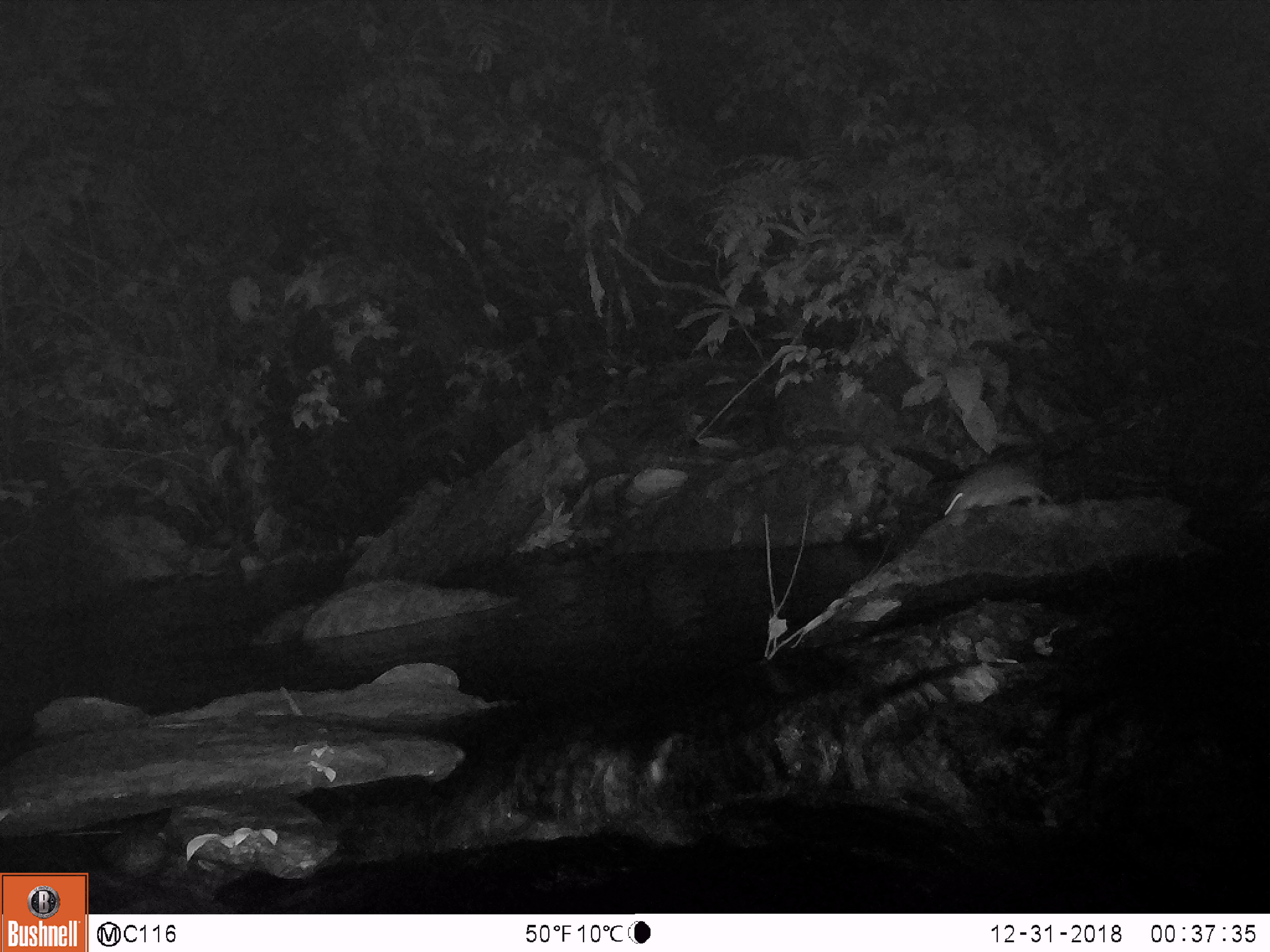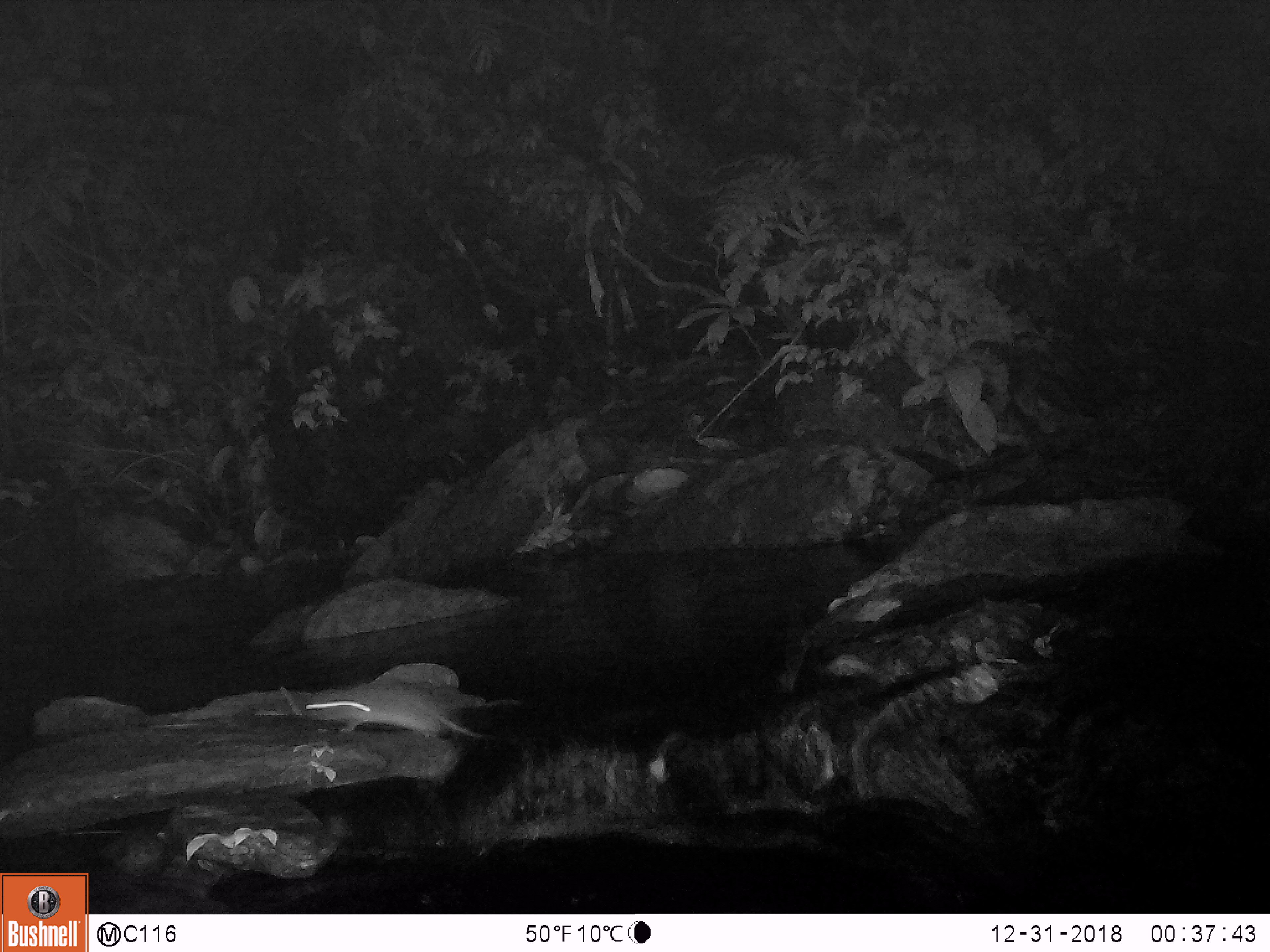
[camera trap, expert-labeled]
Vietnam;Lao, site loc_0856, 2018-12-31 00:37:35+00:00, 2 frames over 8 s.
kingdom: Animalia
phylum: Chordata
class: Mammalia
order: Rodentia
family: Muridae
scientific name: Muridae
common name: old-world mice and rats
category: unidentified murid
Unidentified murid (old-world mice and rats) (Muridae). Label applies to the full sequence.